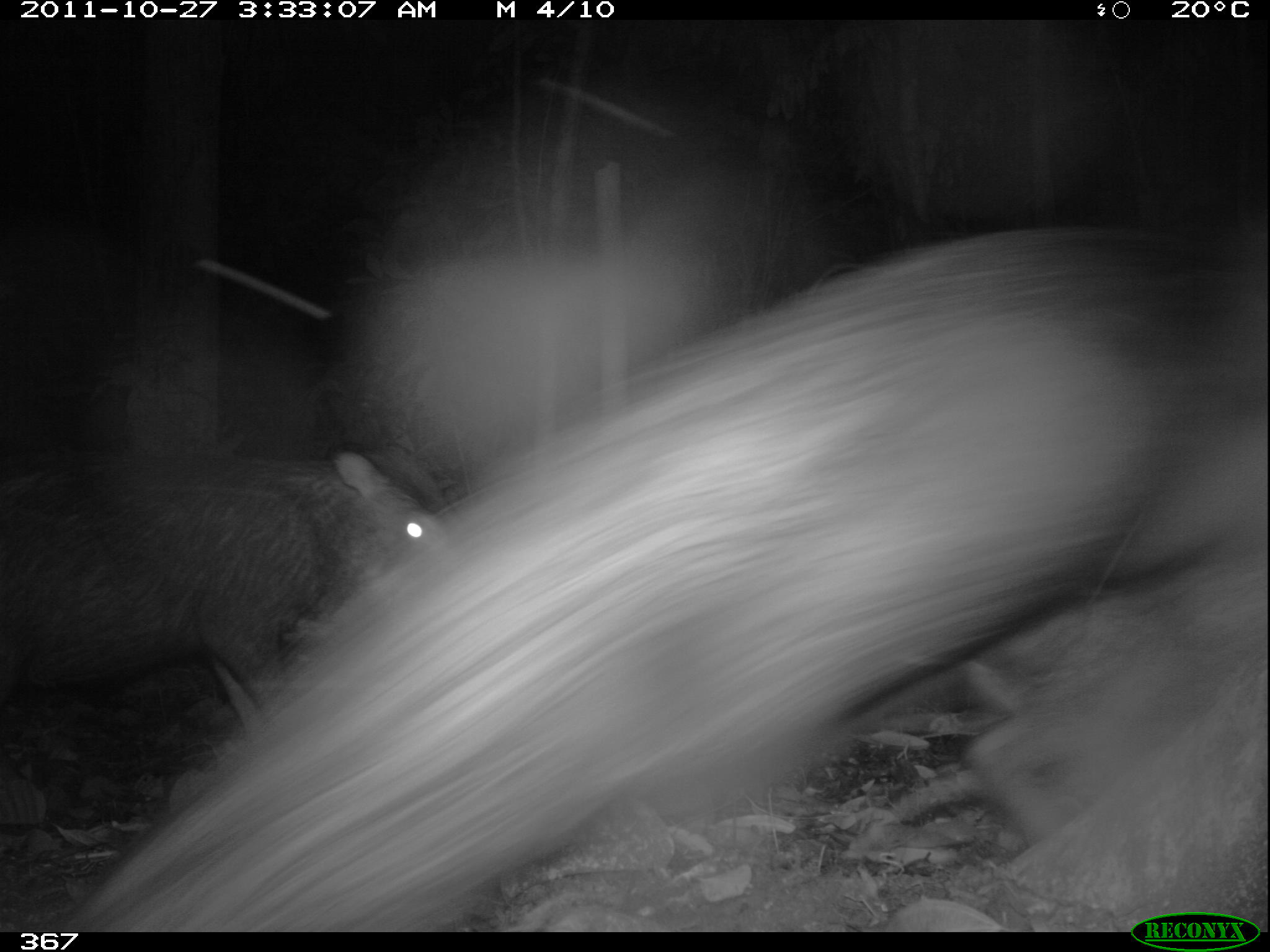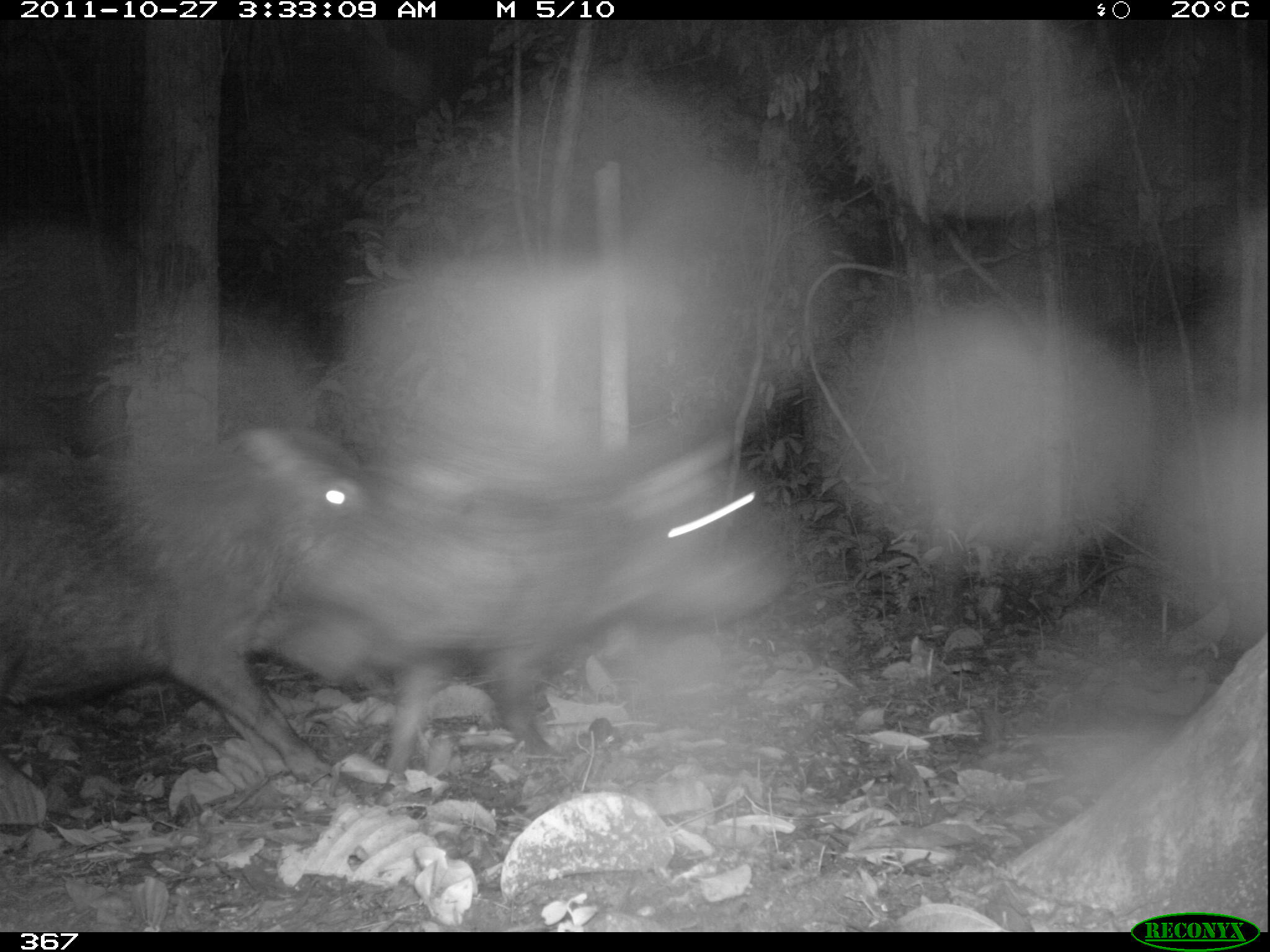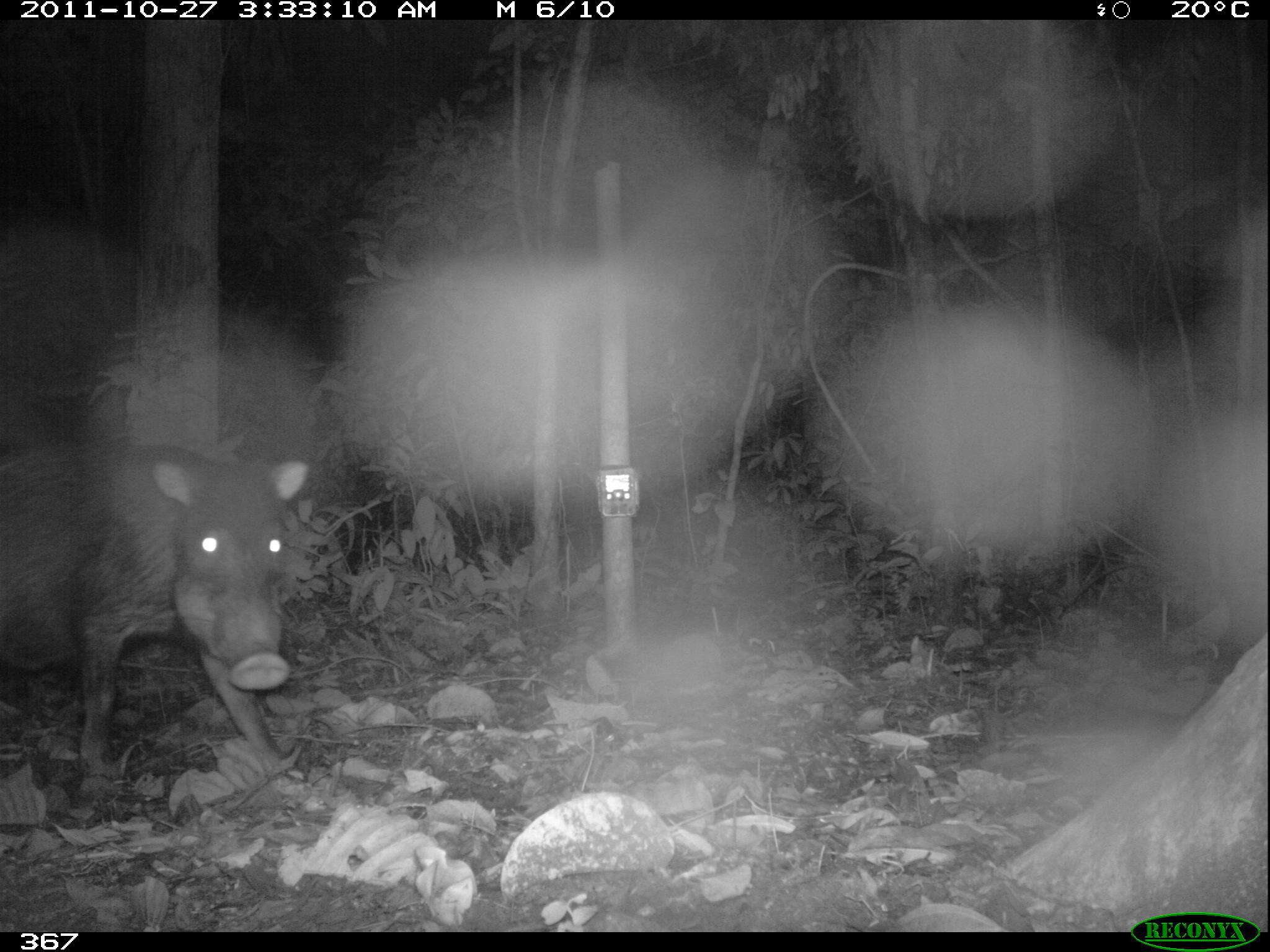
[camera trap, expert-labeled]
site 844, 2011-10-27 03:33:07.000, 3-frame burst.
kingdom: Animalia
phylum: Chordata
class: Mammalia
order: Artiodactyla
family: Tayassuidae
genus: Tayassu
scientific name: Tayassu pecari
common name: white-lipped peccary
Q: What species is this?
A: Tayassu pecari (white-lipped peccary).